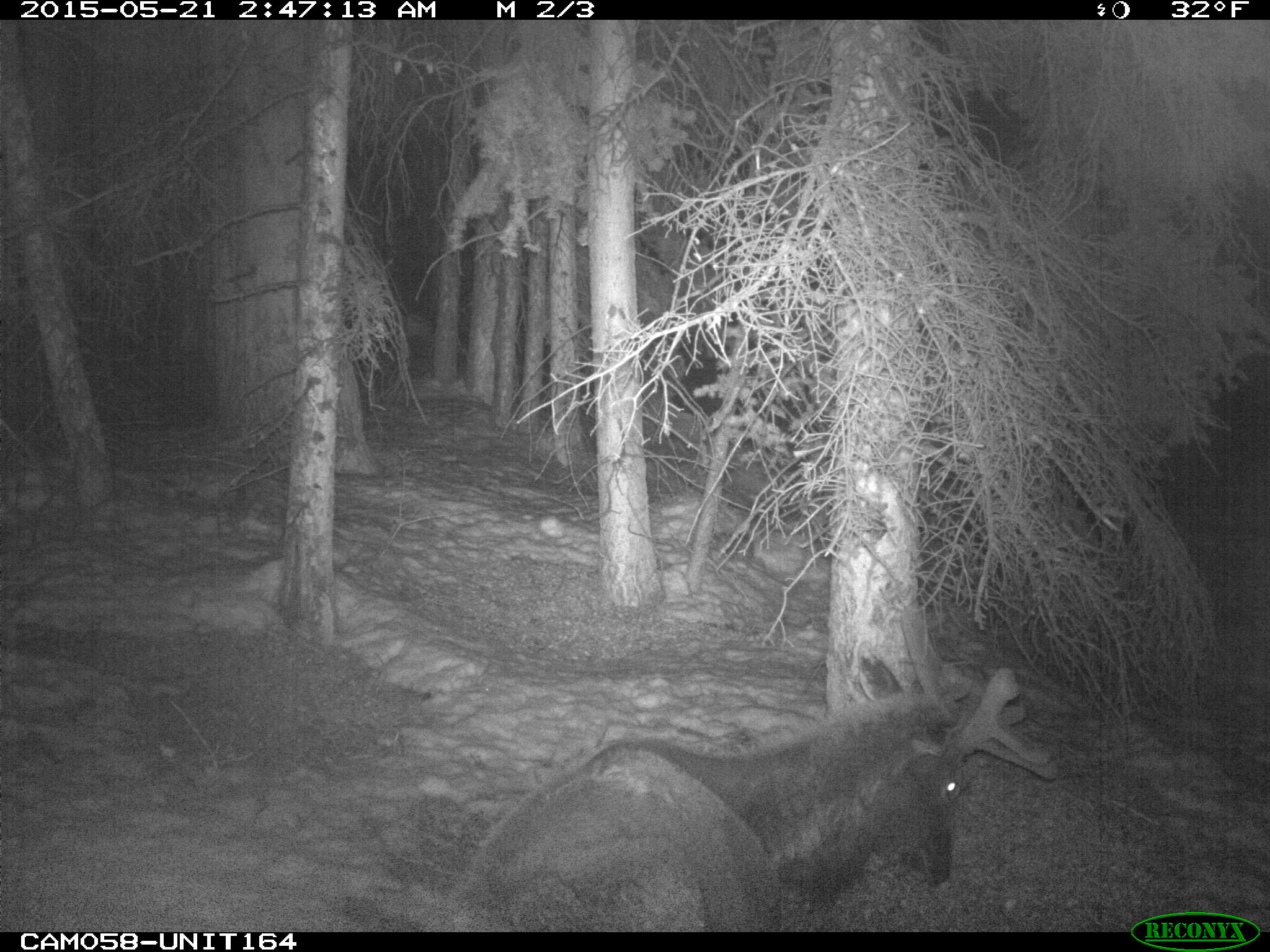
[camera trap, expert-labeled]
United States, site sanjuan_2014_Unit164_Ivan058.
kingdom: Animalia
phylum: Chordata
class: Mammalia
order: Artiodactyla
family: Cervidae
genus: Cervus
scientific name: Cervus elaphus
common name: red deer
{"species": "Cervus elaphus (red deer)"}